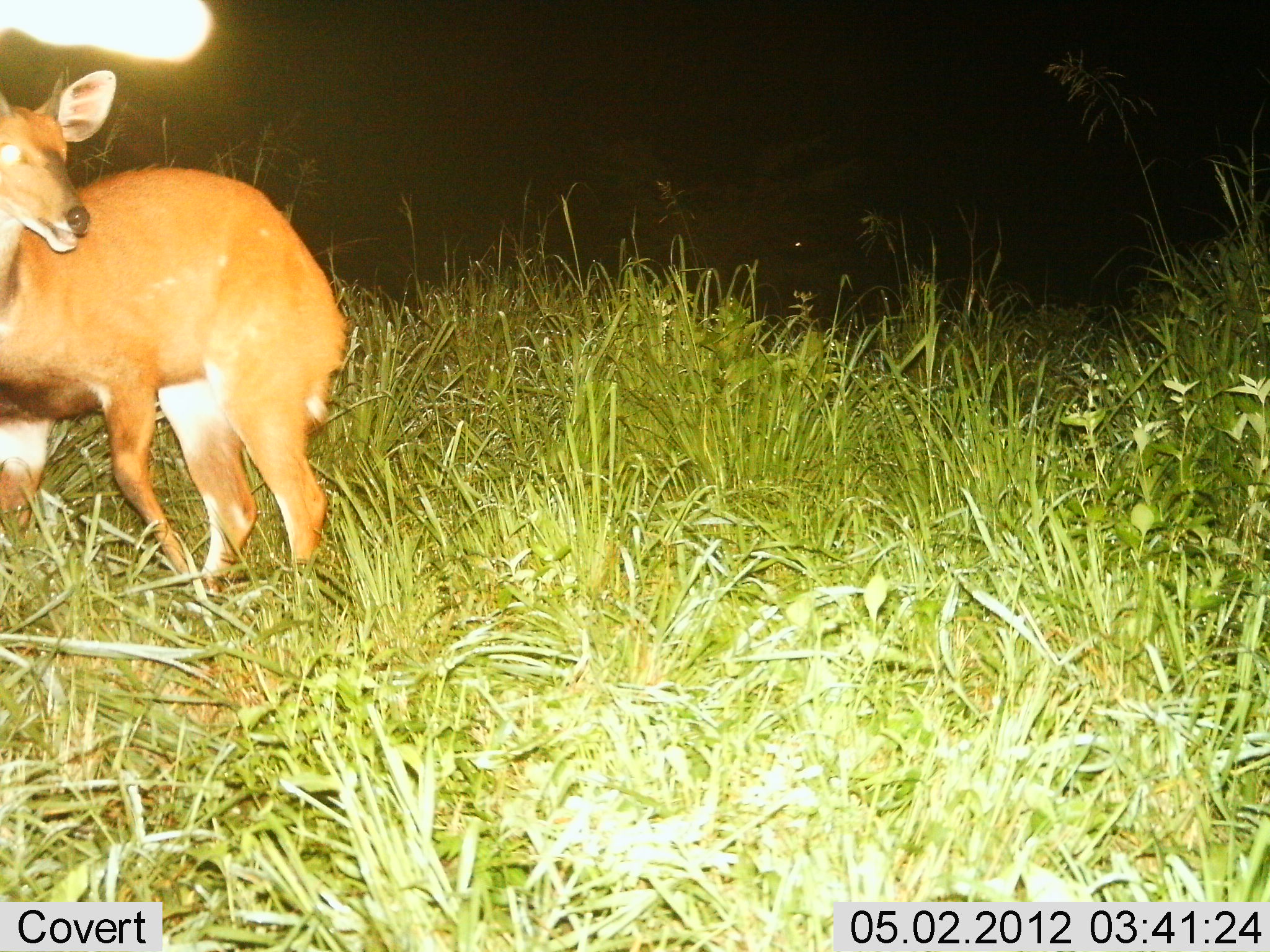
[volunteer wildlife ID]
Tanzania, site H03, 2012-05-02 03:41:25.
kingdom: Animalia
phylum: Chordata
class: Mammalia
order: Artiodactyla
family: Bovidae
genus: Redunca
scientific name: Redunca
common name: reedbuck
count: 1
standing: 90%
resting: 0%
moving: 10%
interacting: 0%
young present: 0%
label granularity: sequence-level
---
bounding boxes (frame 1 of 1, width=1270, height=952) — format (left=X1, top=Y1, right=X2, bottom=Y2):
animal: (left=0, top=69, right=348, bottom=614); (left=0, top=3, right=213, bottom=64)